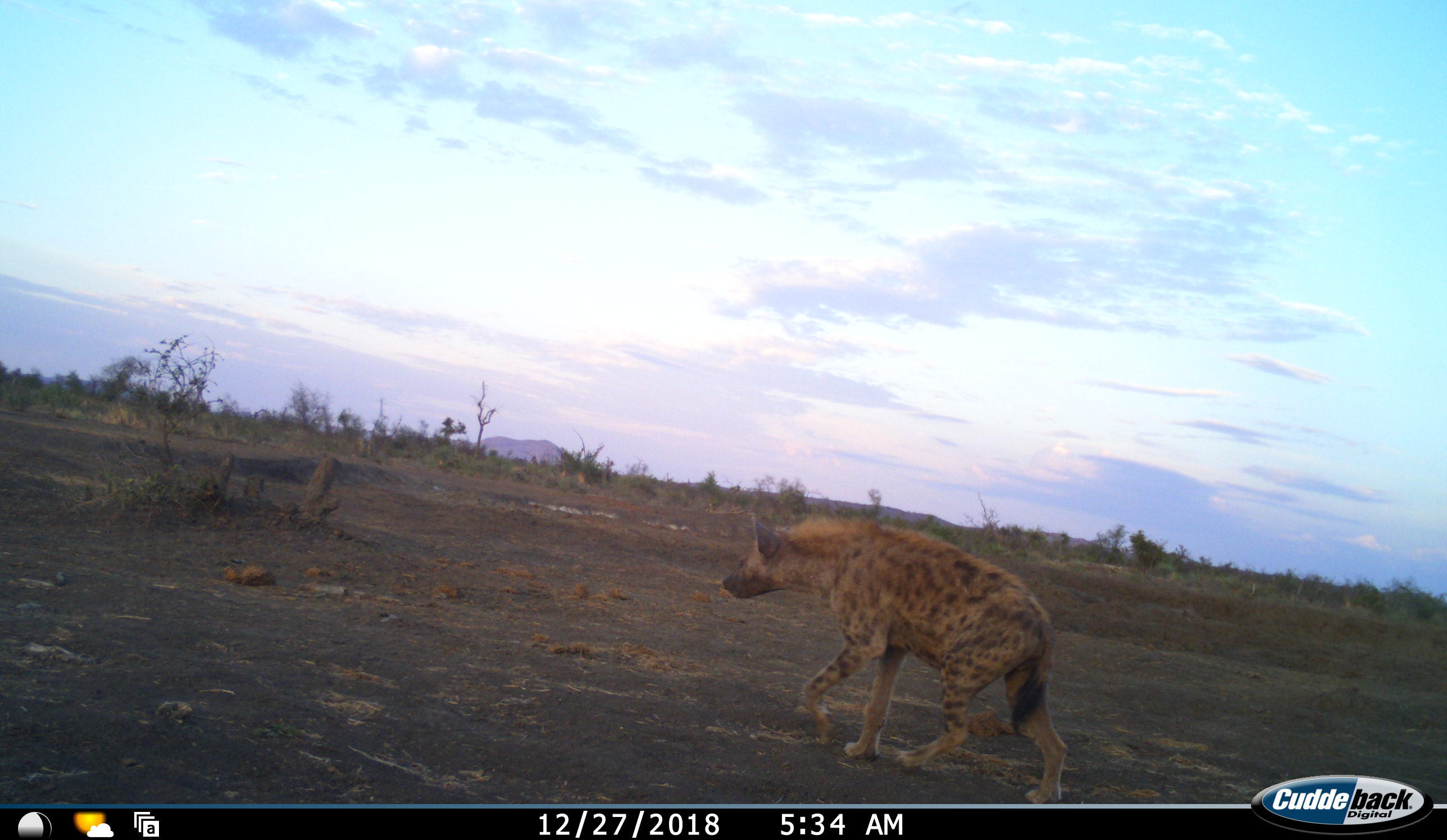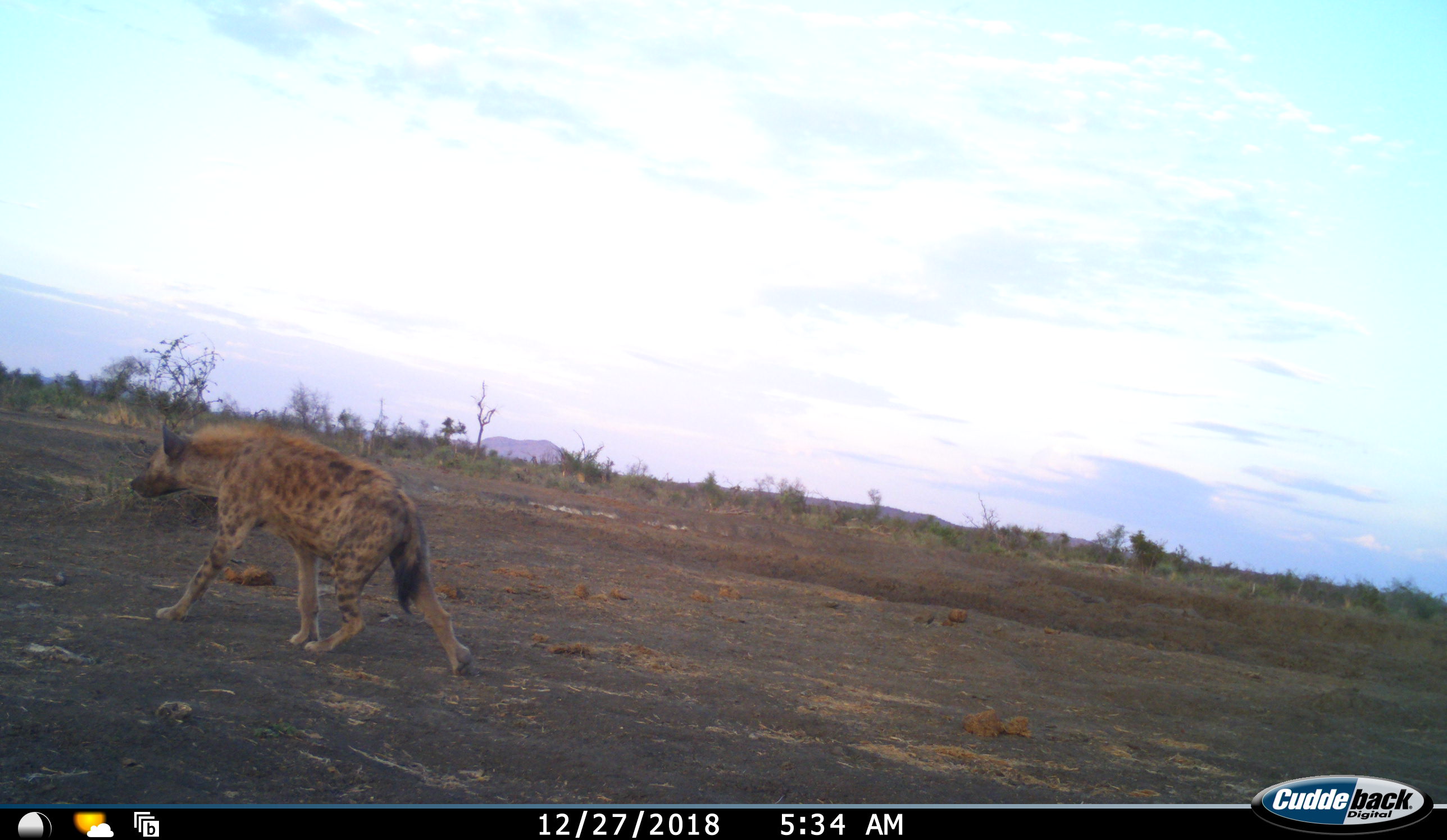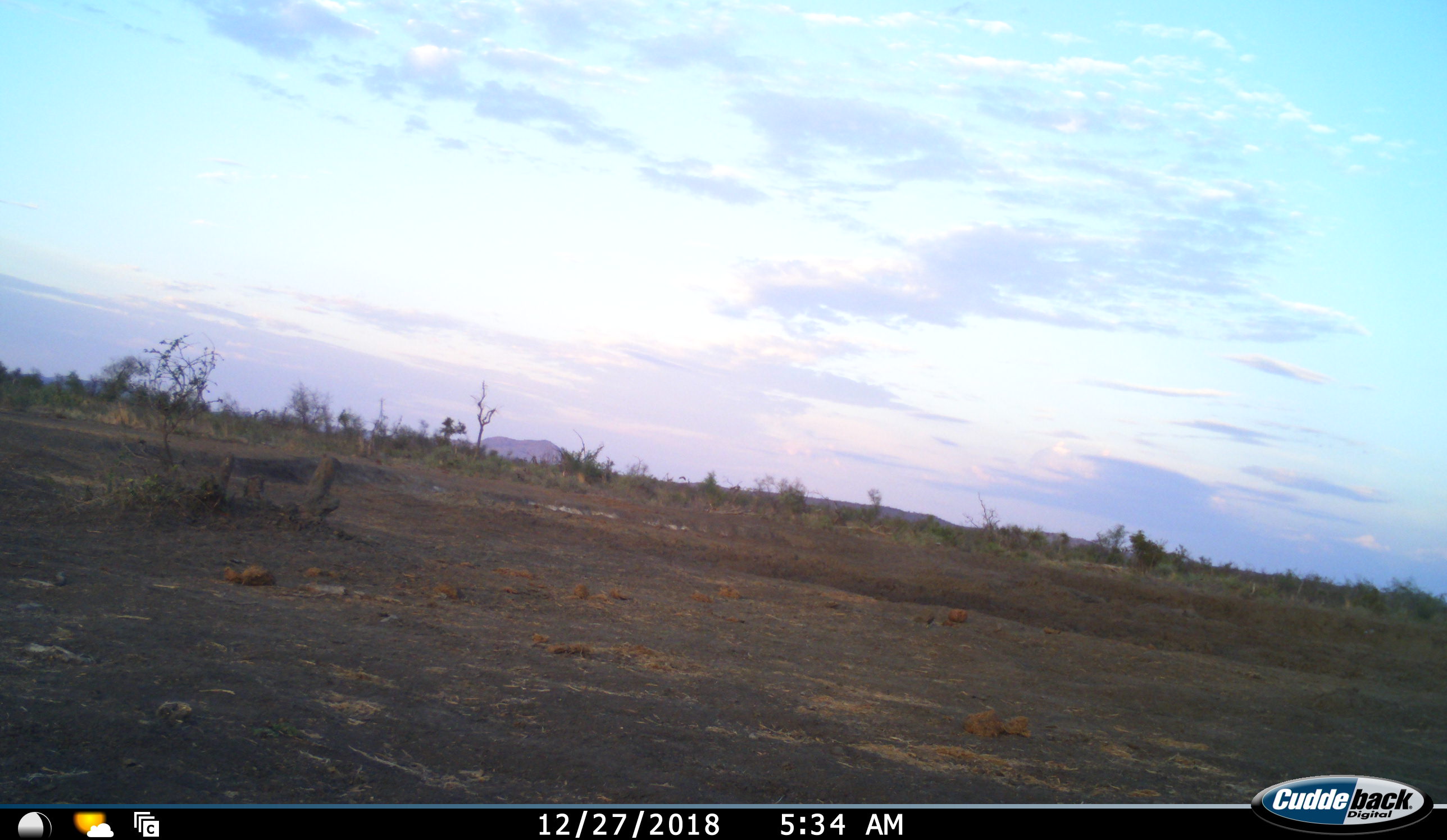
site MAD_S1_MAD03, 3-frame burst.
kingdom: Animalia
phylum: Chordata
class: Mammalia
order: Carnivora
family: Hyaenidae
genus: Crocuta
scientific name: Crocuta crocuta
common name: spotted hyena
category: hyenaspotted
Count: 1.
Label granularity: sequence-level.